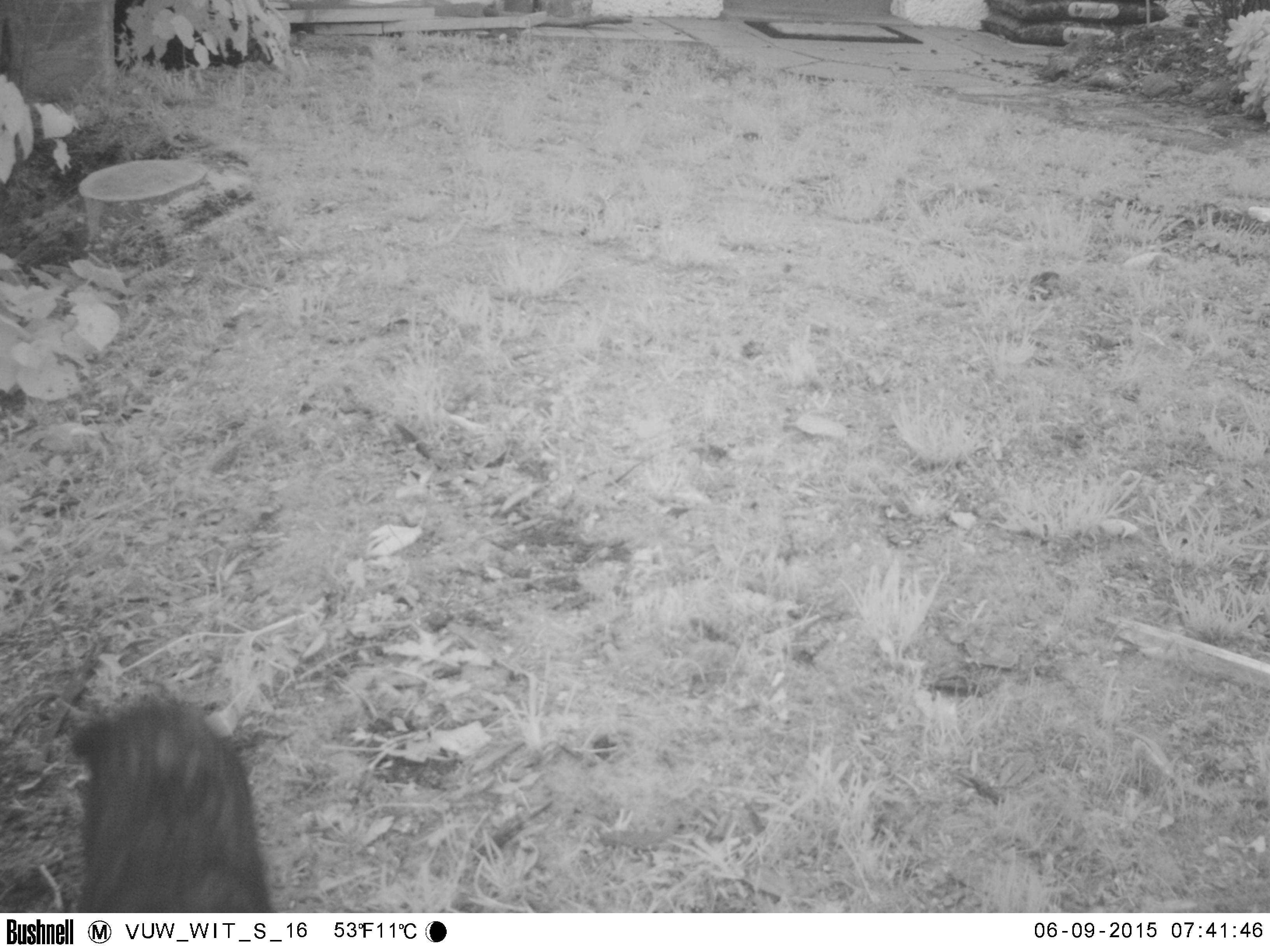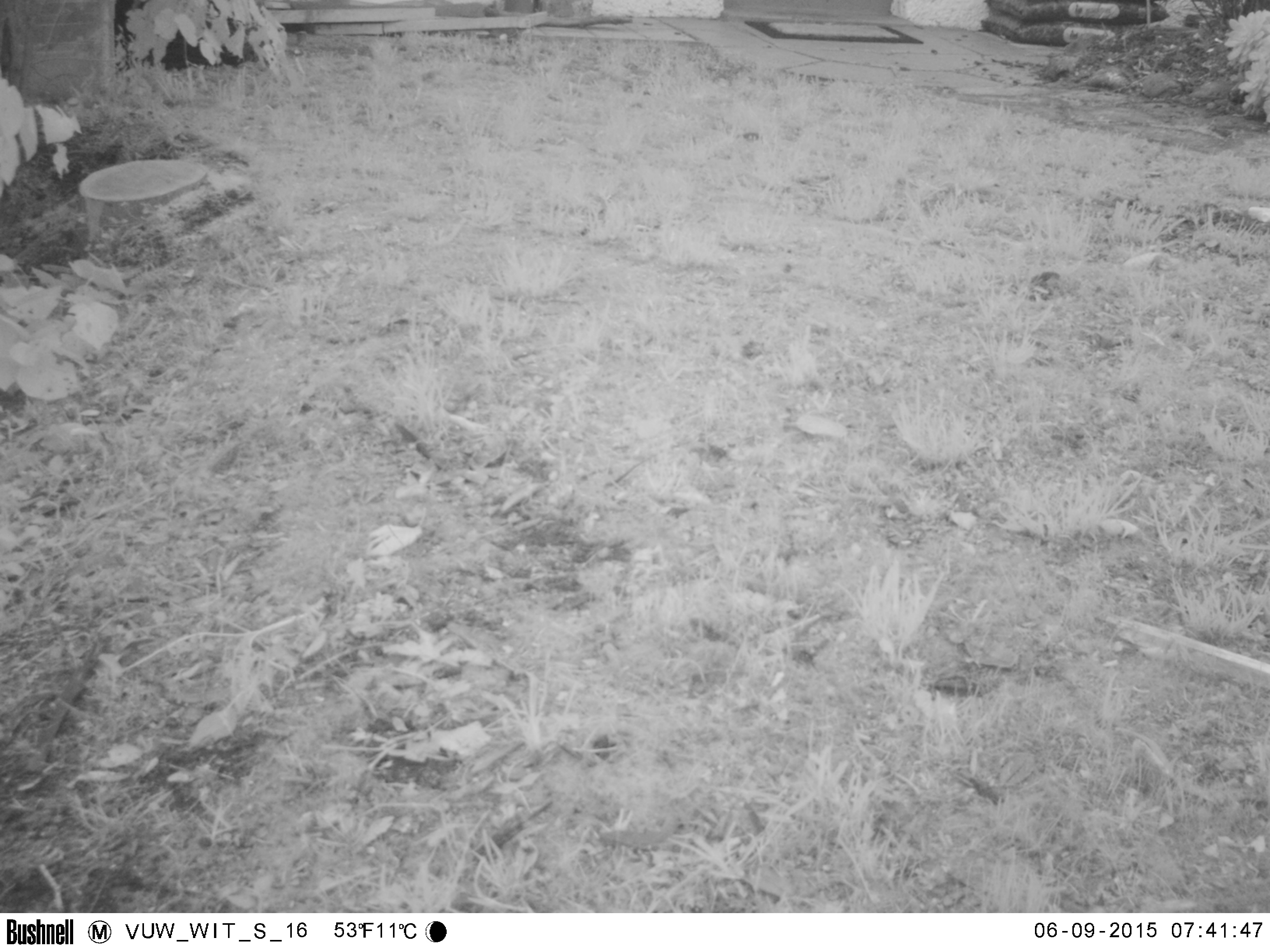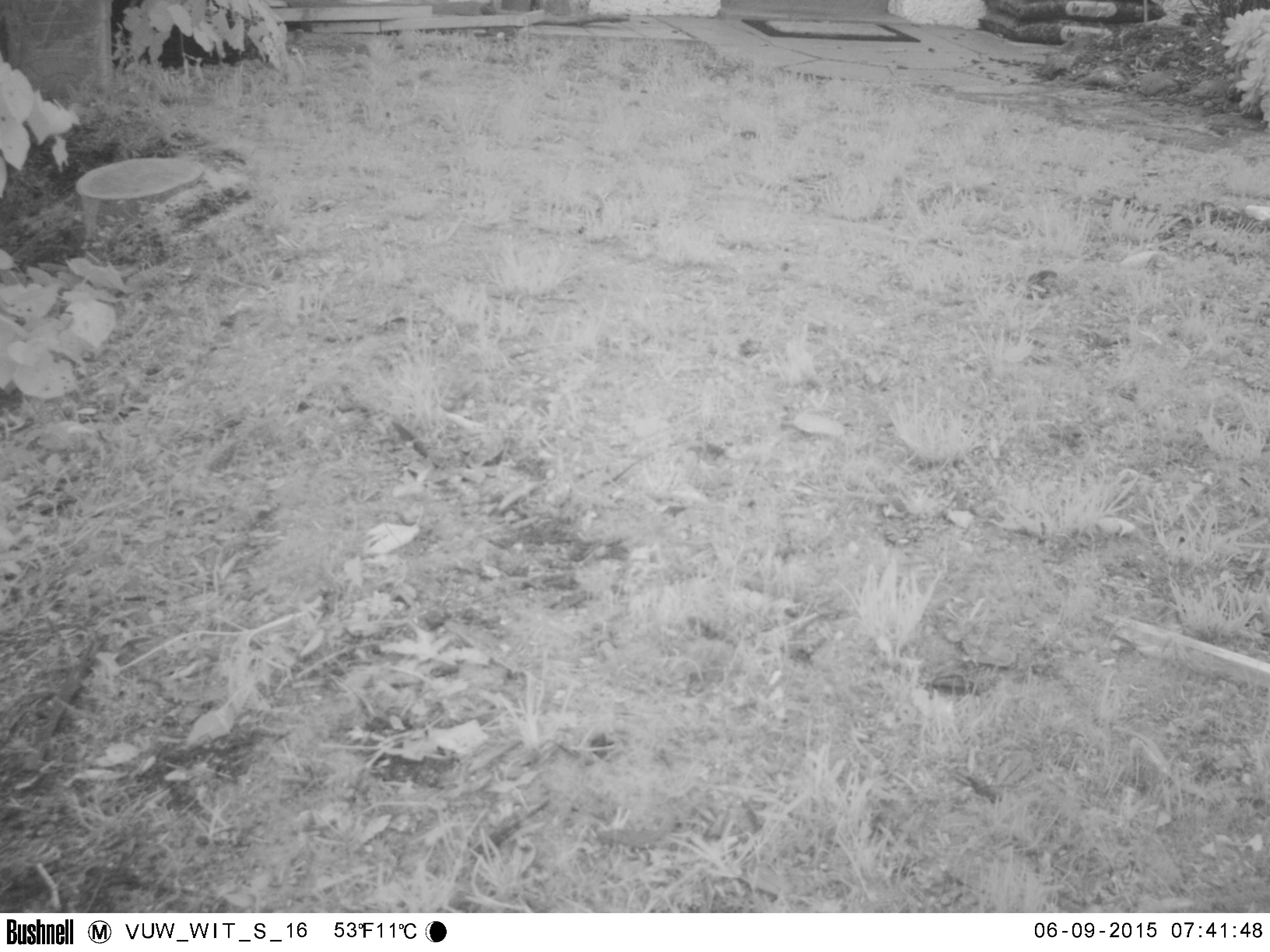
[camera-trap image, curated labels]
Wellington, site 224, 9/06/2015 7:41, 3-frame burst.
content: unidentified animal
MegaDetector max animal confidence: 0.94